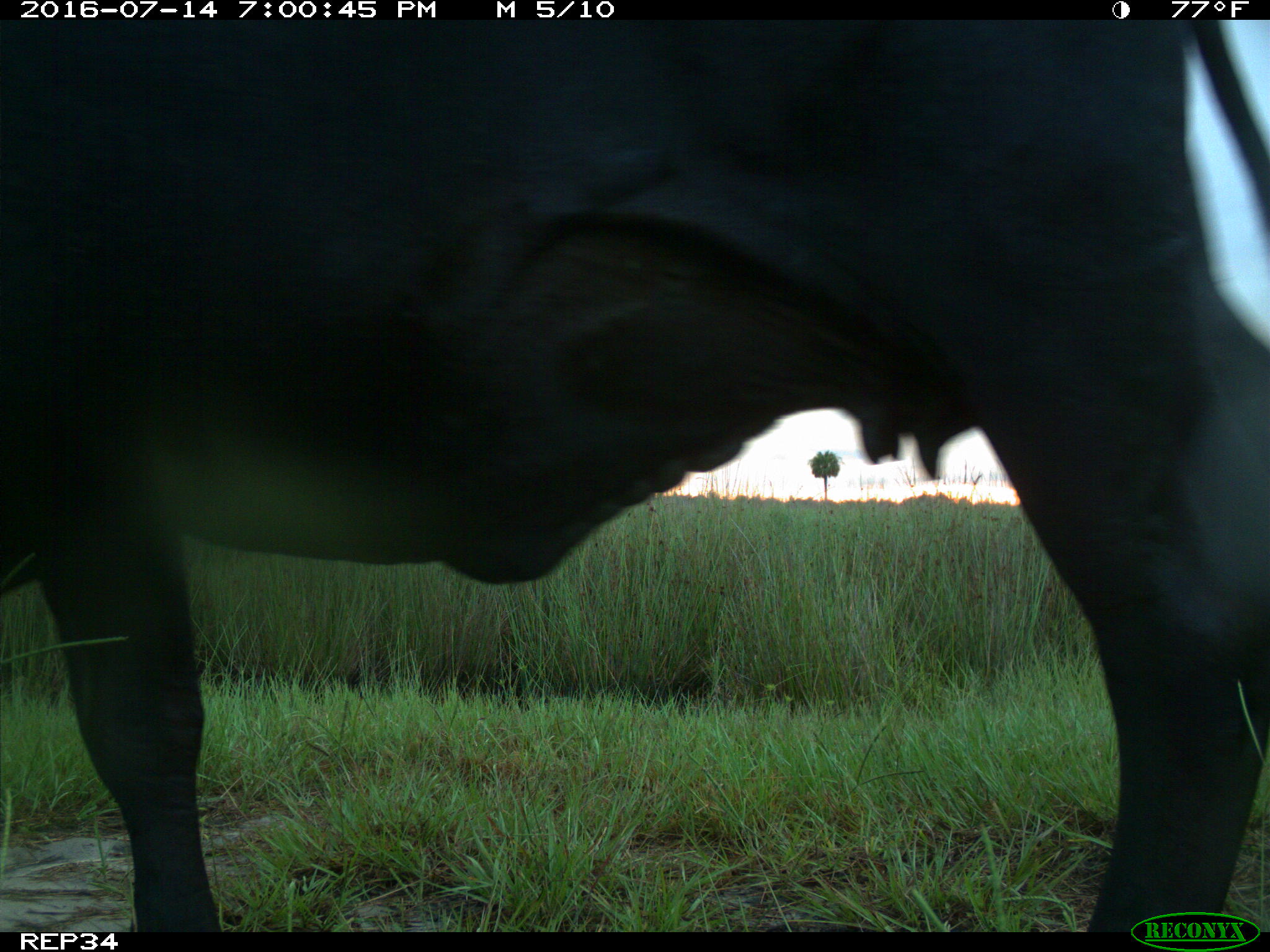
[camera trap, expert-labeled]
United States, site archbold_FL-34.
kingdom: Animalia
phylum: Chordata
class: Mammalia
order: Artiodactyla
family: Bovidae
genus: Bos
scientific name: Bos taurus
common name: domestic cow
Bos taurus (domestic cow).